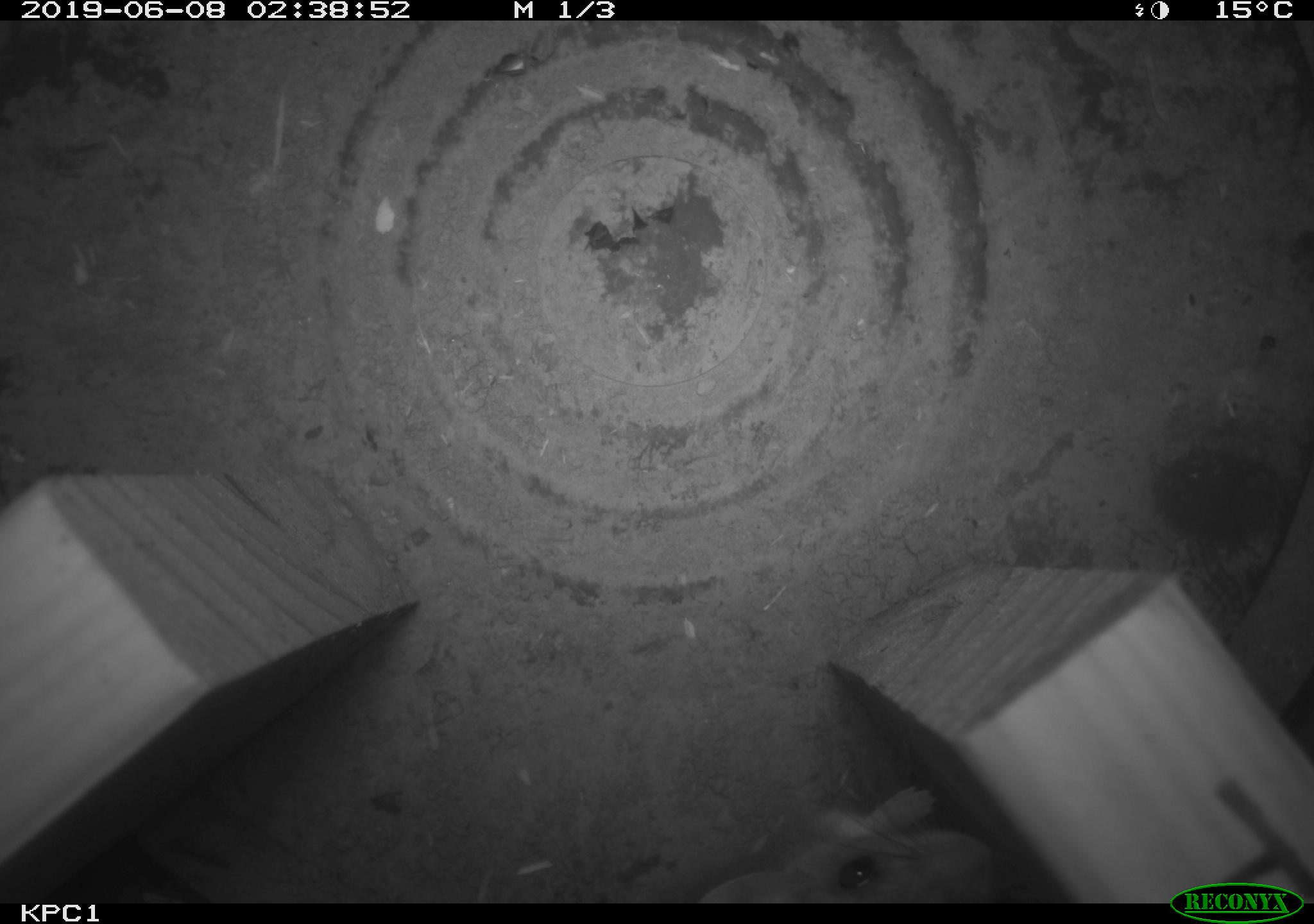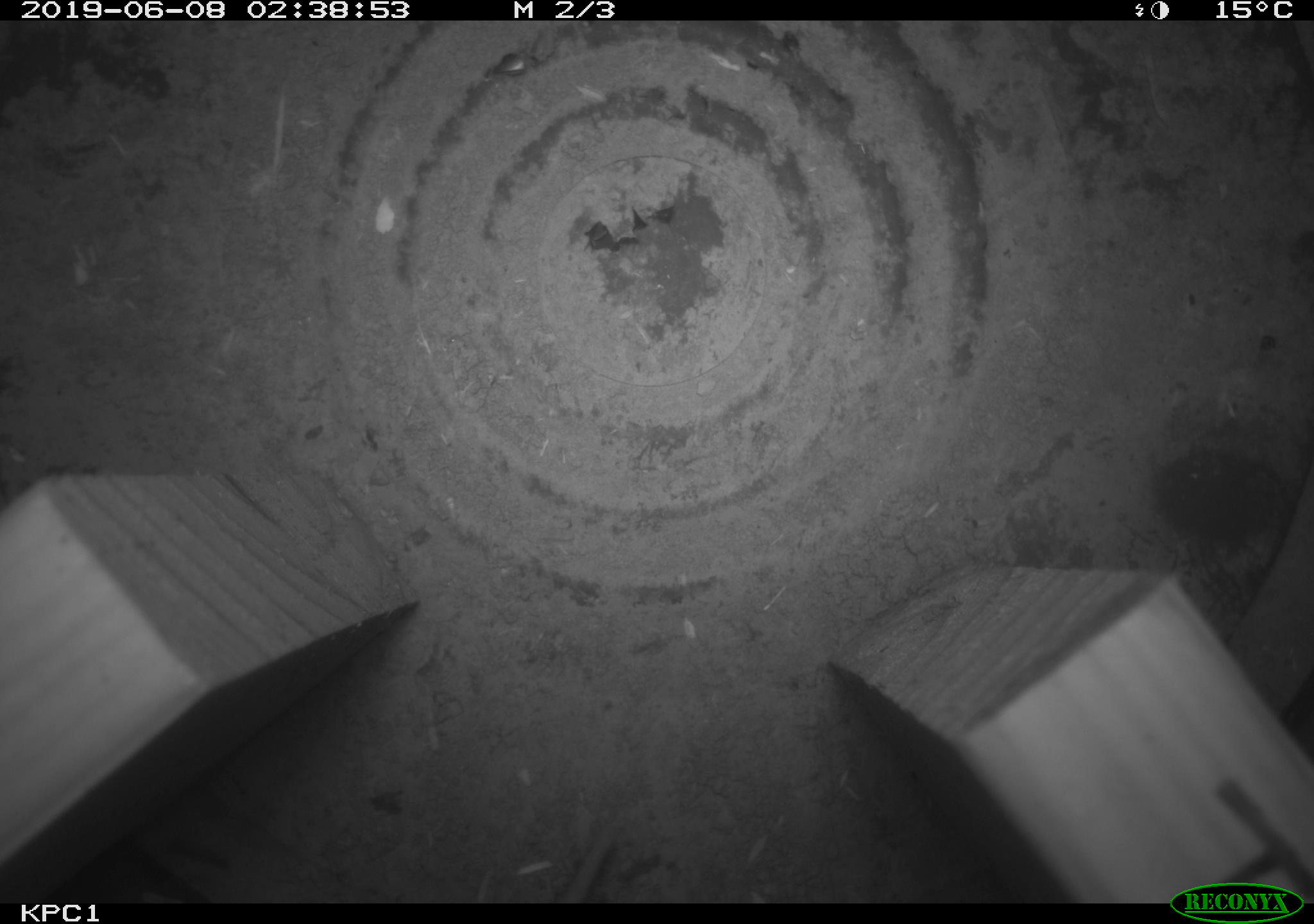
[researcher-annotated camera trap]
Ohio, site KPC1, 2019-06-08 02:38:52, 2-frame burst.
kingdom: Animalia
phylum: Chordata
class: Mammalia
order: Rodentia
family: Cricetidae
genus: Peromyscus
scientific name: Peromyscus leucopus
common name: white-footed mouse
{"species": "white-footed mouse (Peromyscus leucopus)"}